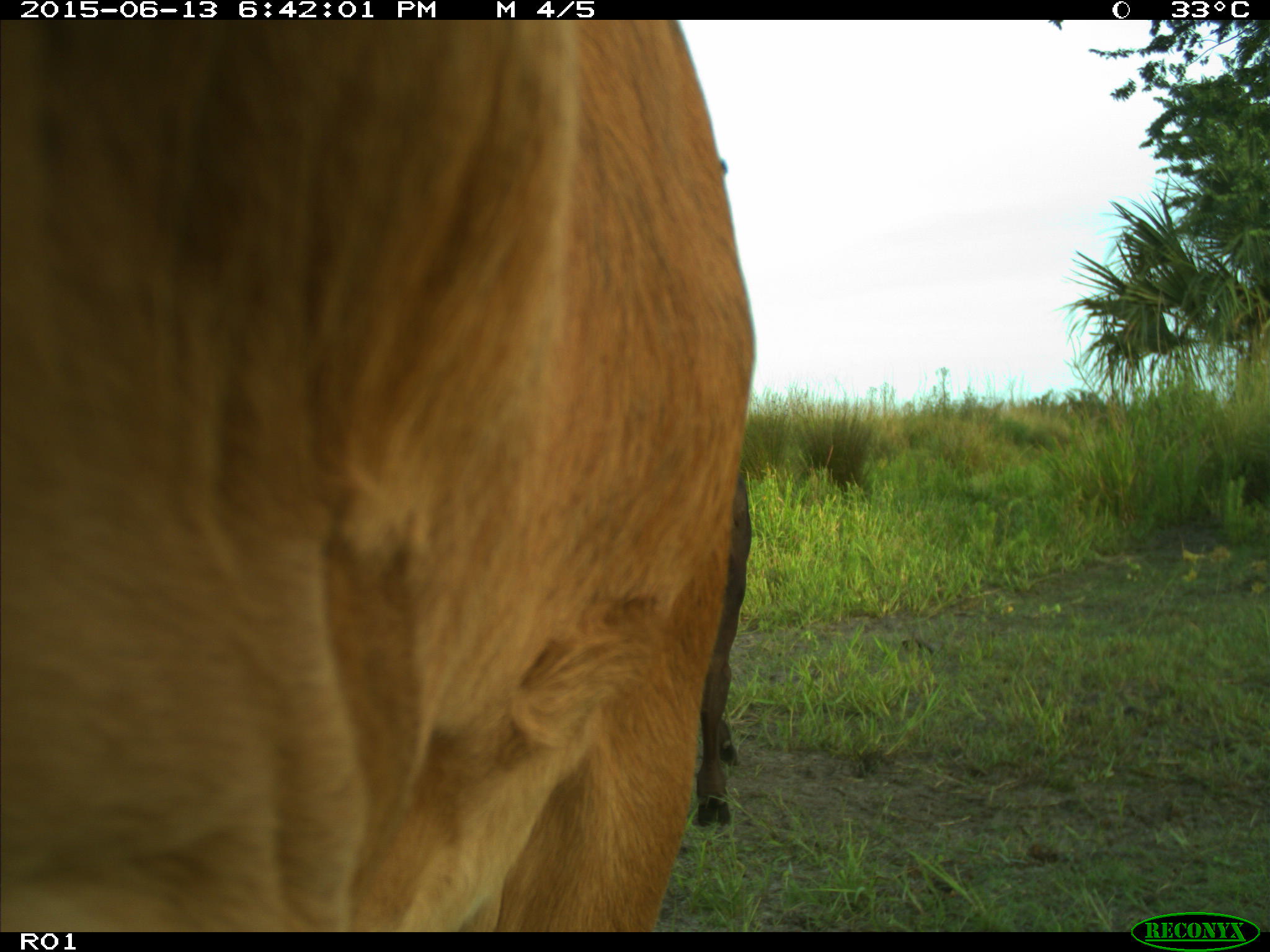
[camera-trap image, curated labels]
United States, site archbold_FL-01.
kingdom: Animalia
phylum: Chordata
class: Mammalia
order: Artiodactyla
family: Bovidae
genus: Bos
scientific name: Bos taurus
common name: domestic cow